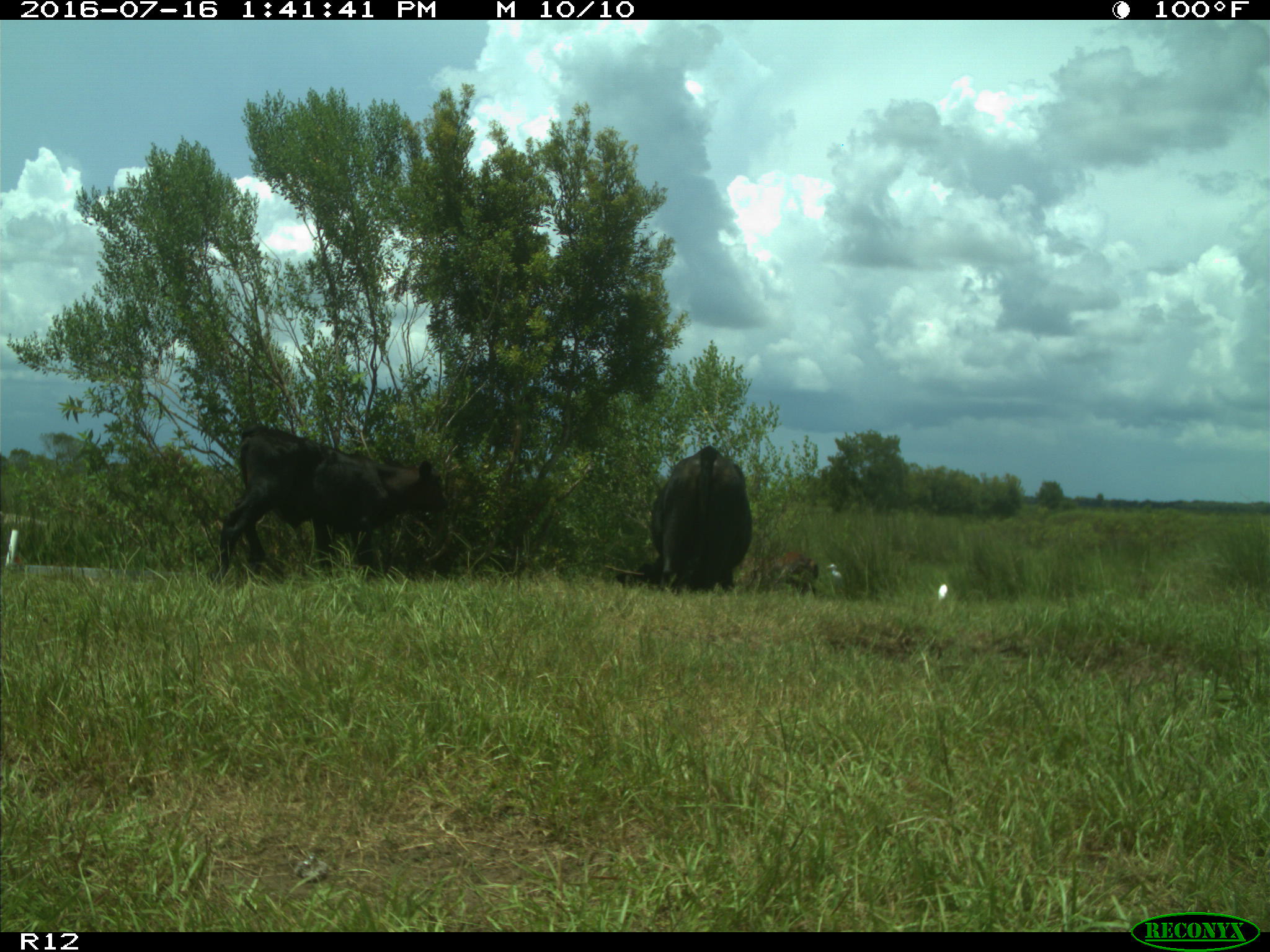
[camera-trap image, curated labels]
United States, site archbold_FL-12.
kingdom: Animalia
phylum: Chordata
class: Mammalia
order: Artiodactyla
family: Bovidae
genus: Bos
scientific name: Bos taurus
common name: domestic cow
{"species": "Bos taurus (domestic cow)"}